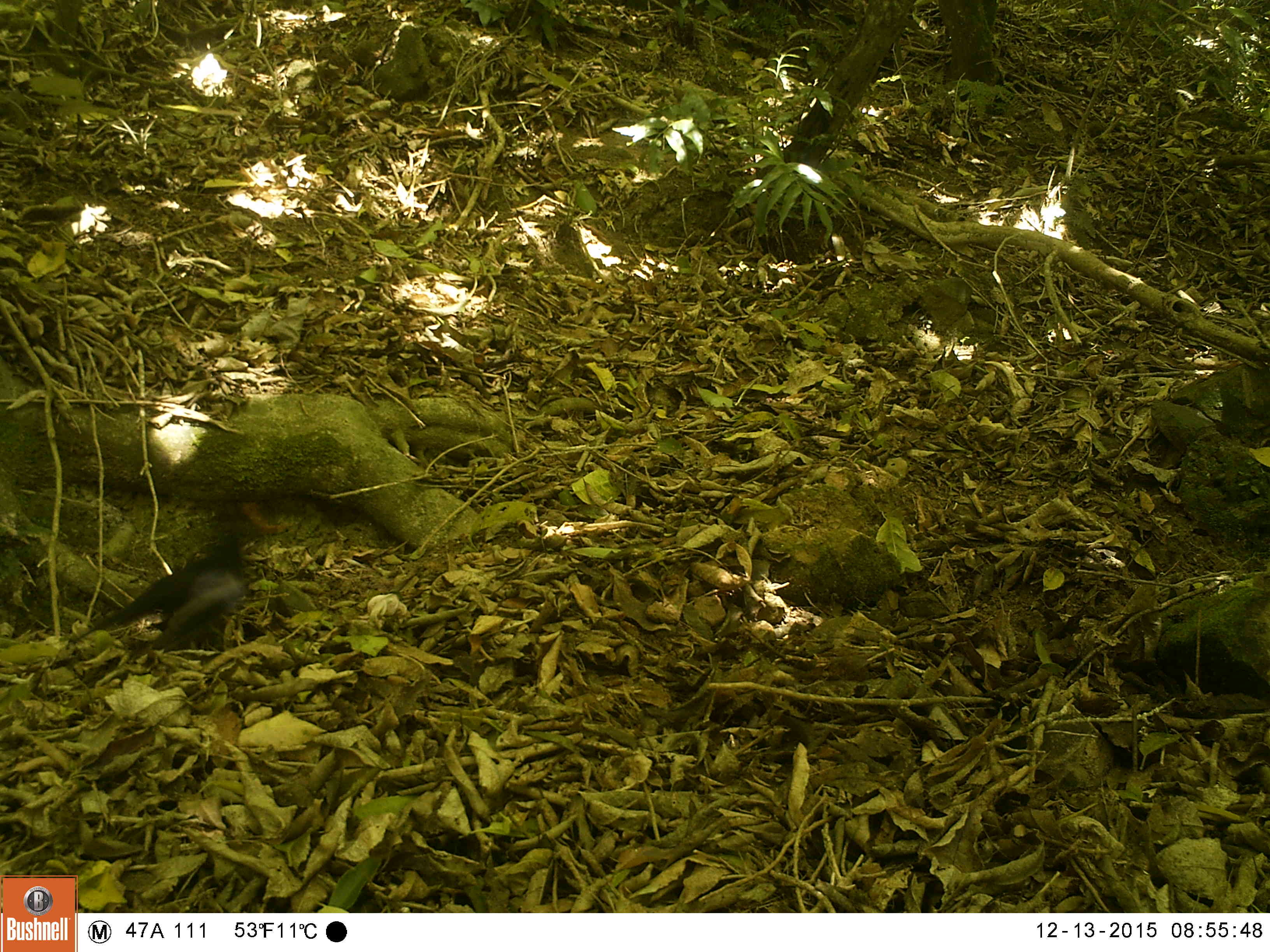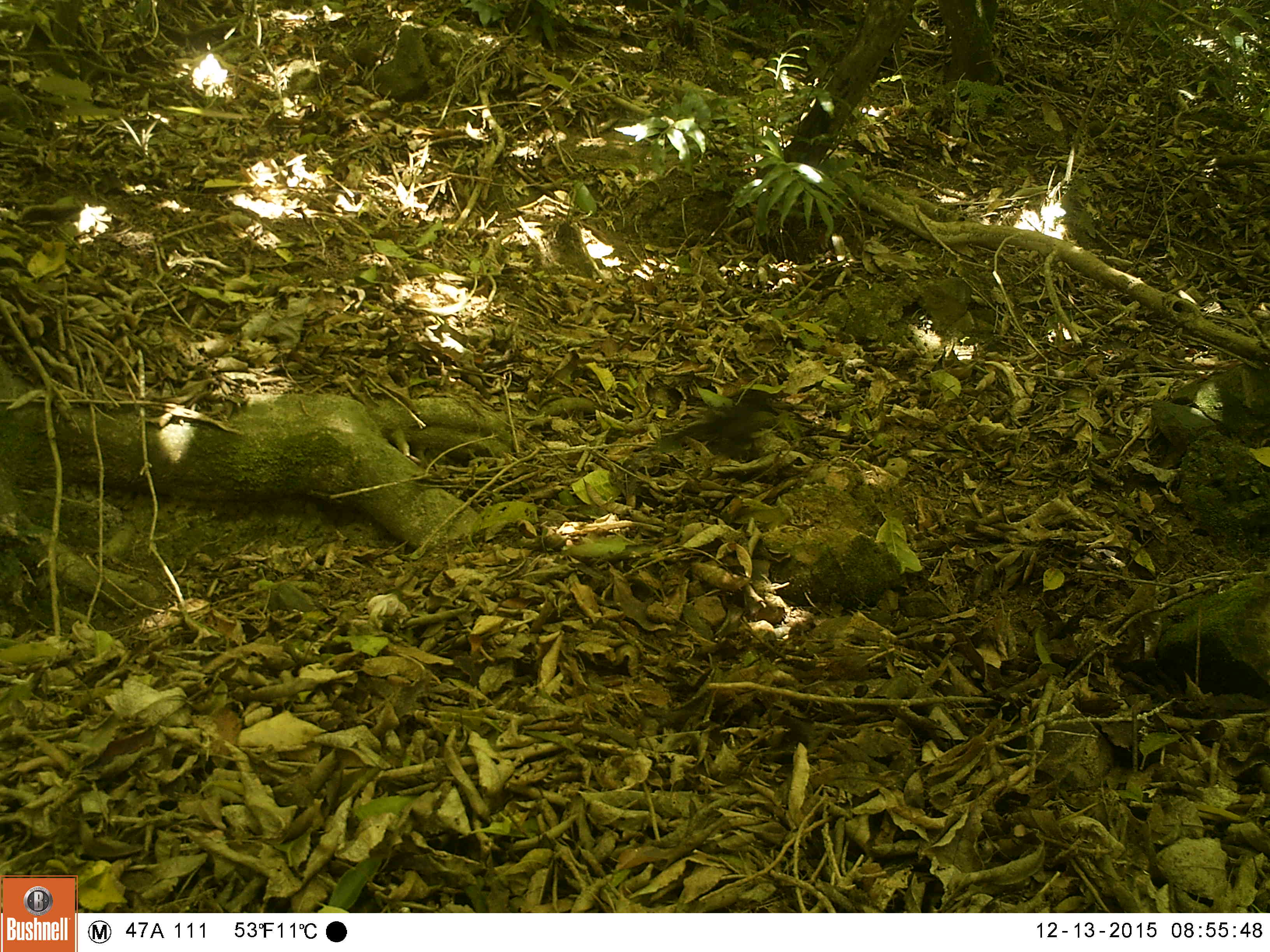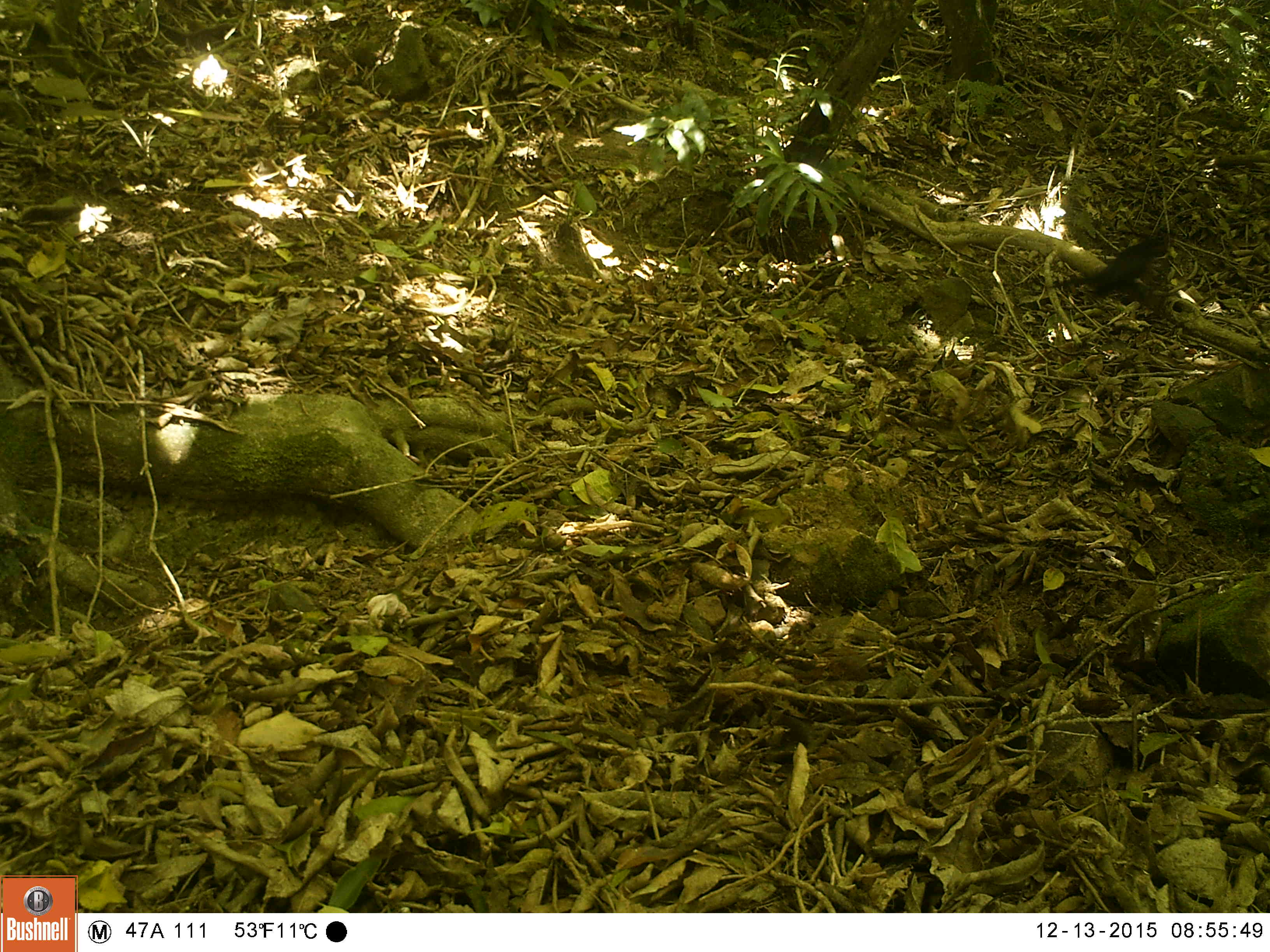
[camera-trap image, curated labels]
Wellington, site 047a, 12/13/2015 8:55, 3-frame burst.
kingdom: Animalia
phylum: Chordata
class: Aves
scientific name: Aves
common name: bird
Bird (Aves).